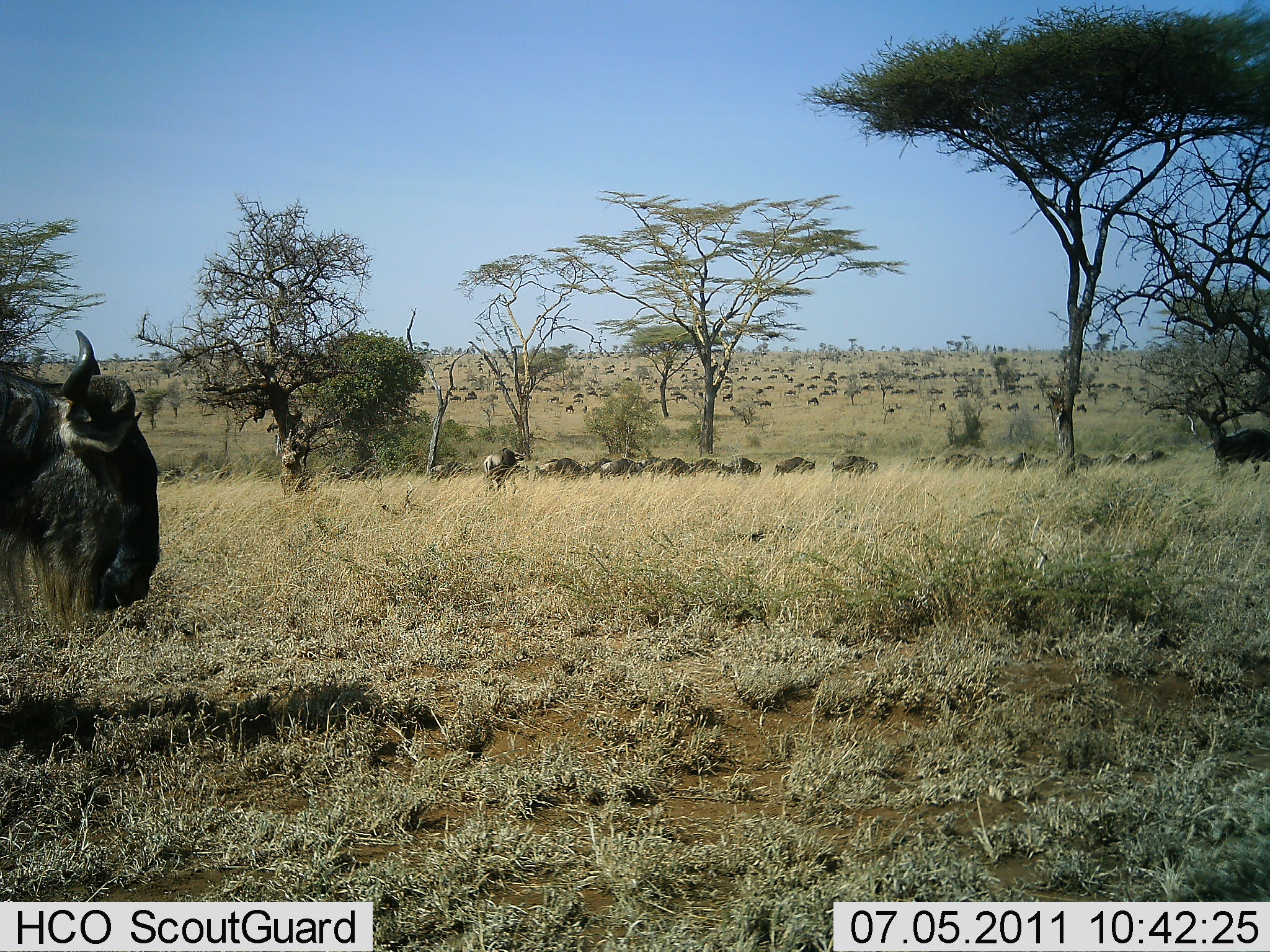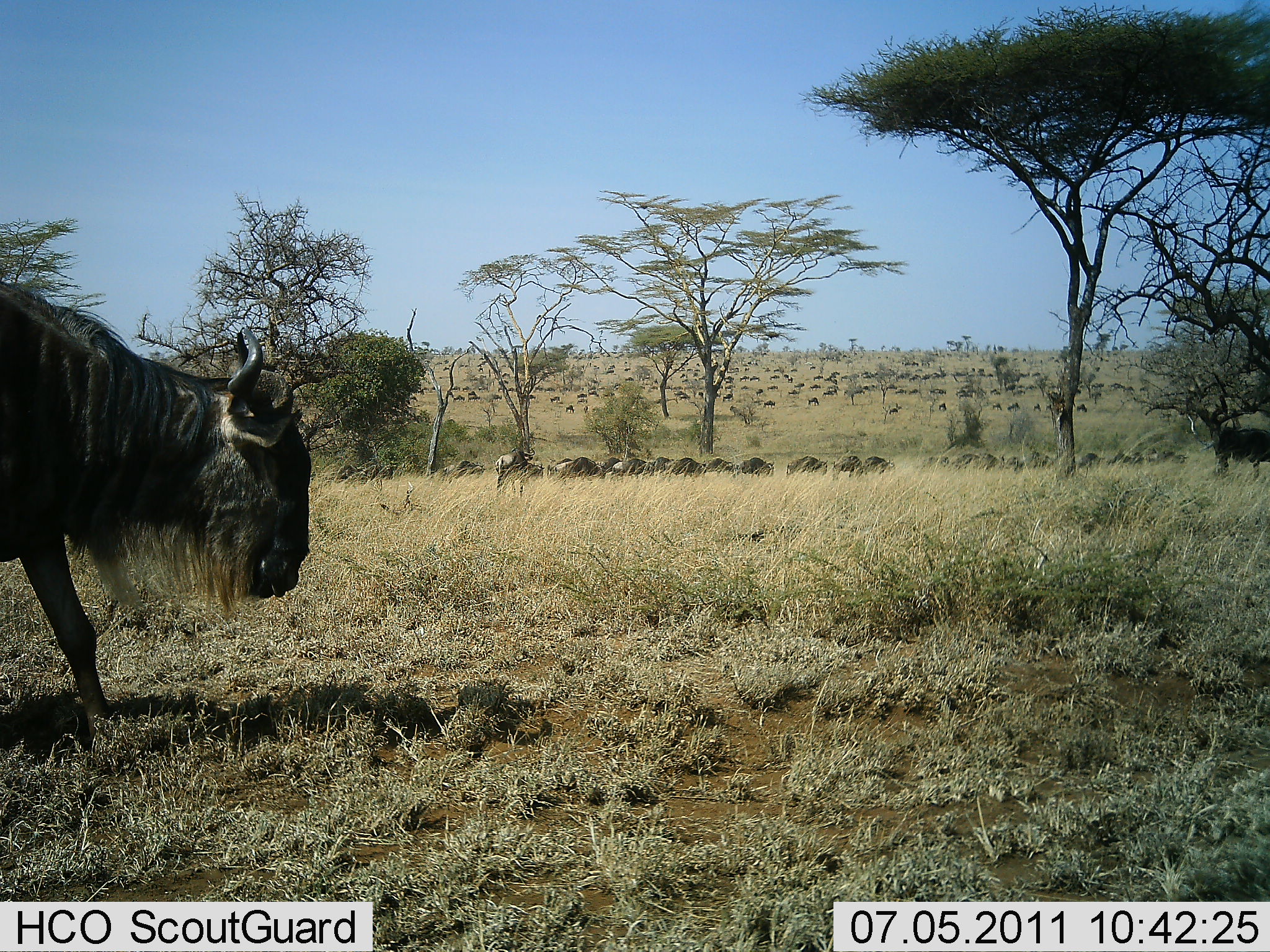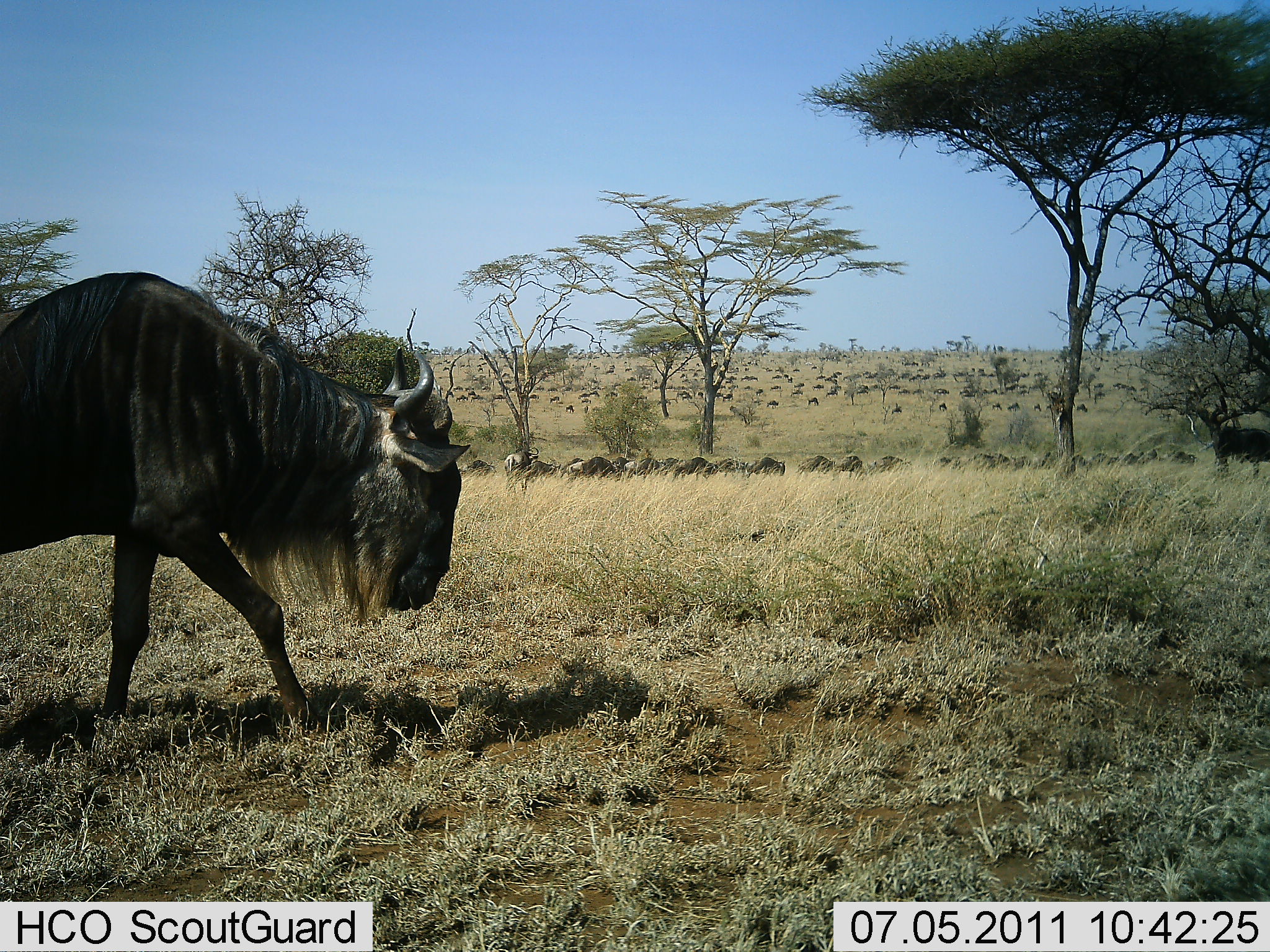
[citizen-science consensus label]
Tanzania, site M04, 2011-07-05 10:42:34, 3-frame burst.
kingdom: Animalia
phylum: Chordata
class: Mammalia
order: Artiodactyla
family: Bovidae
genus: Connochaetes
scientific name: Connochaetes taurinus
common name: blue wildebeest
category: wildebeest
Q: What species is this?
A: Wildebeest (blue wildebeest) (Connochaetes taurinus).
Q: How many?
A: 51+.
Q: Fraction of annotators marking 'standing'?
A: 46%.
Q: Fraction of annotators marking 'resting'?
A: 0%.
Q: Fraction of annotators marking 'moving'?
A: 85%.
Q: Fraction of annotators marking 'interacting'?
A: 8%.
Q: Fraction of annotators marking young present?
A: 0%.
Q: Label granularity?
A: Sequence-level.